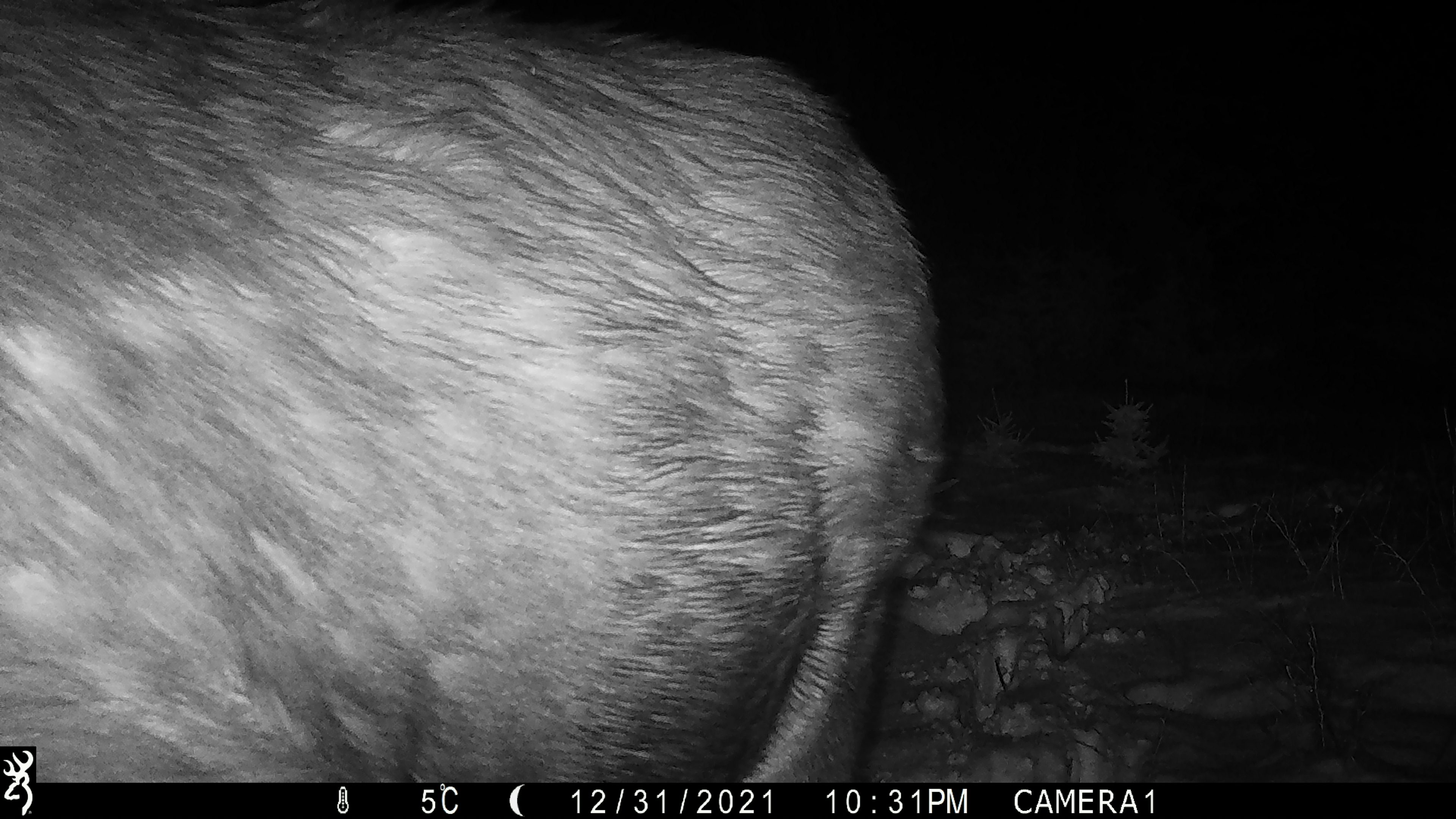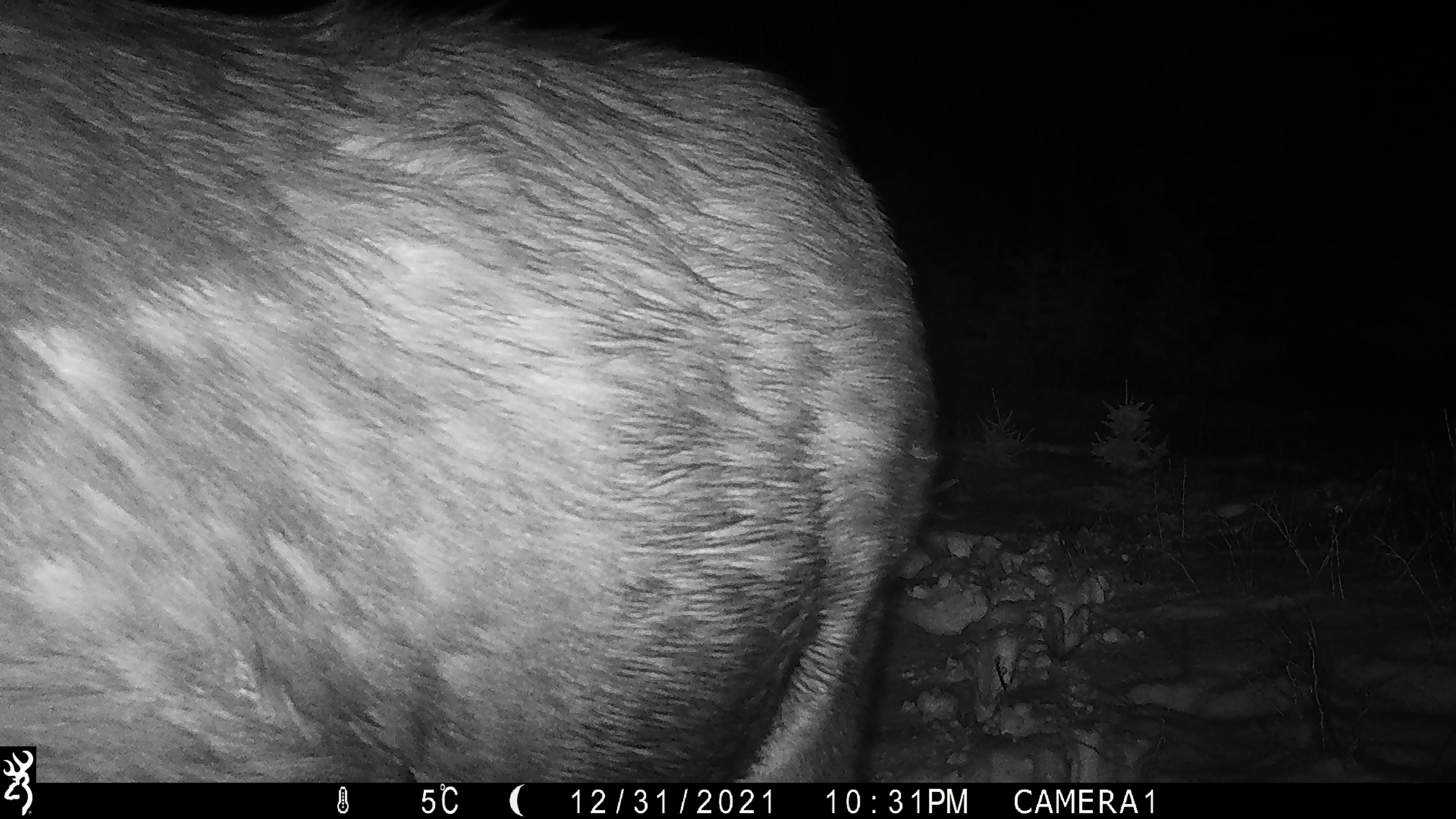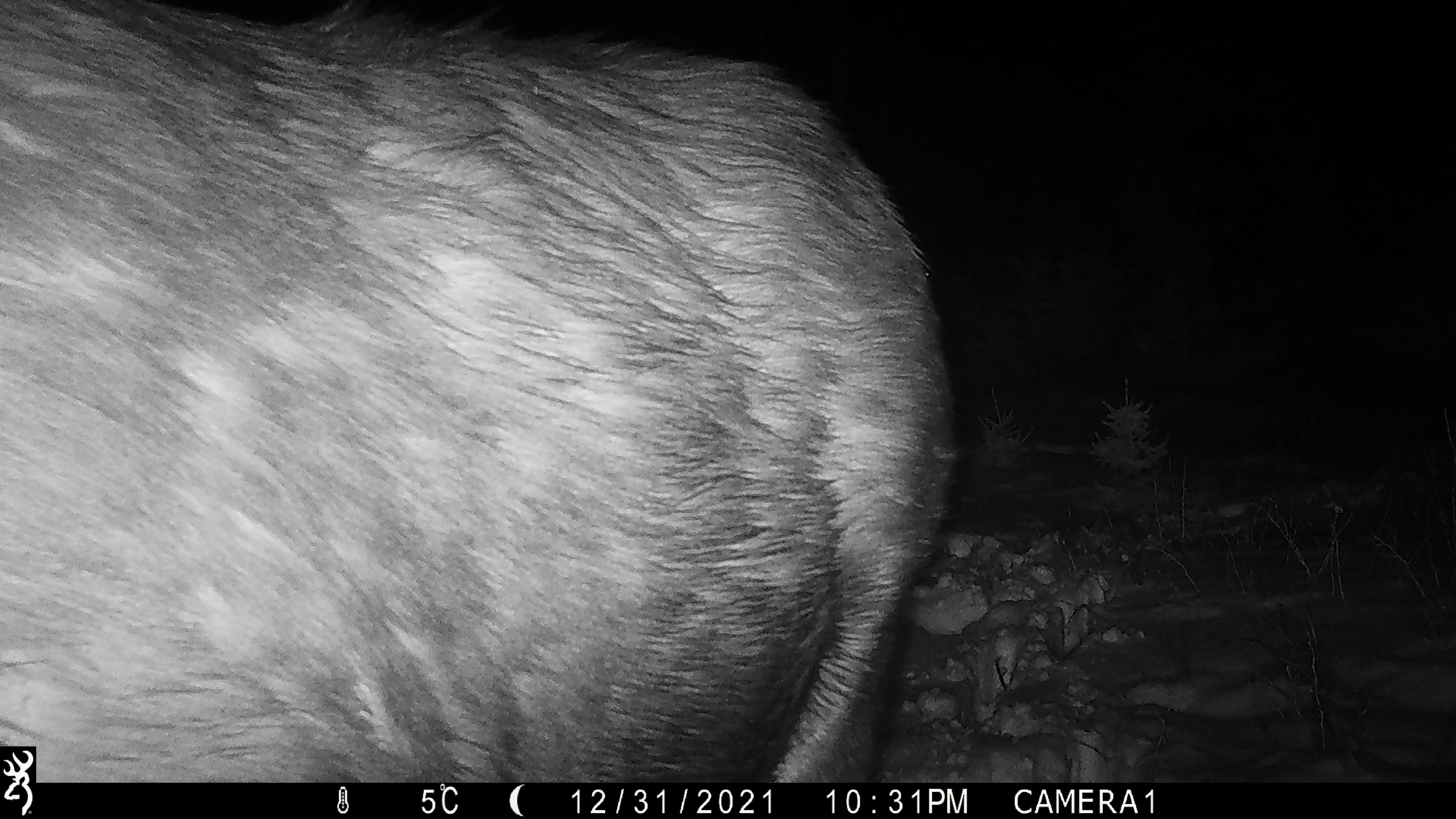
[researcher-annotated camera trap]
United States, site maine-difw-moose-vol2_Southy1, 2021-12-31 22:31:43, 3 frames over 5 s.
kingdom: Animalia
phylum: Chordata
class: Mammalia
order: Artiodactyla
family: Cervidae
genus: Alces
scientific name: Alces alces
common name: moose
Moose (Alces alces).